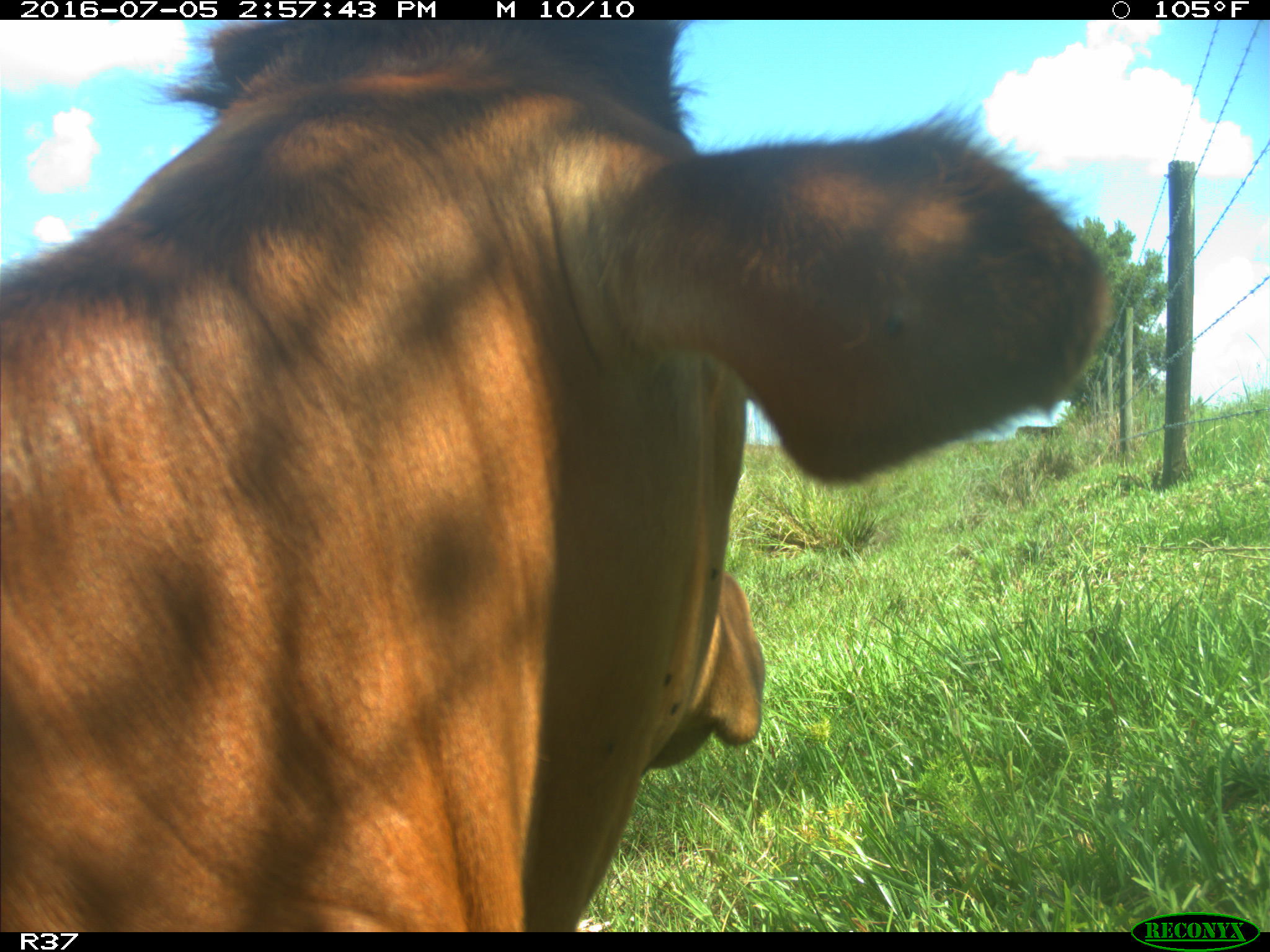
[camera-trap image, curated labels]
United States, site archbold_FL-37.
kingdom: Animalia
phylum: Chordata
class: Mammalia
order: Artiodactyla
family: Bovidae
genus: Bos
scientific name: Bos taurus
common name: domestic cow